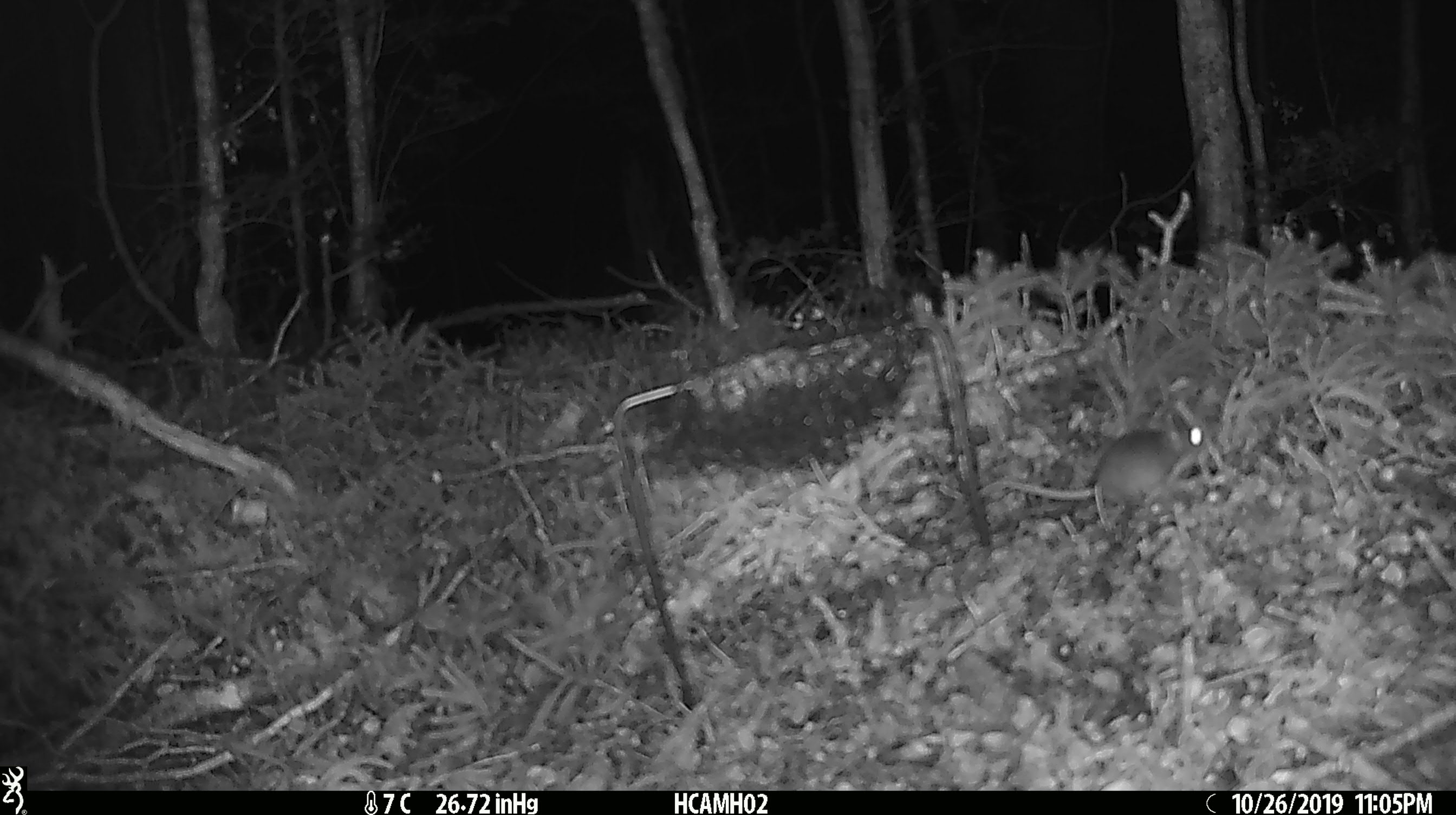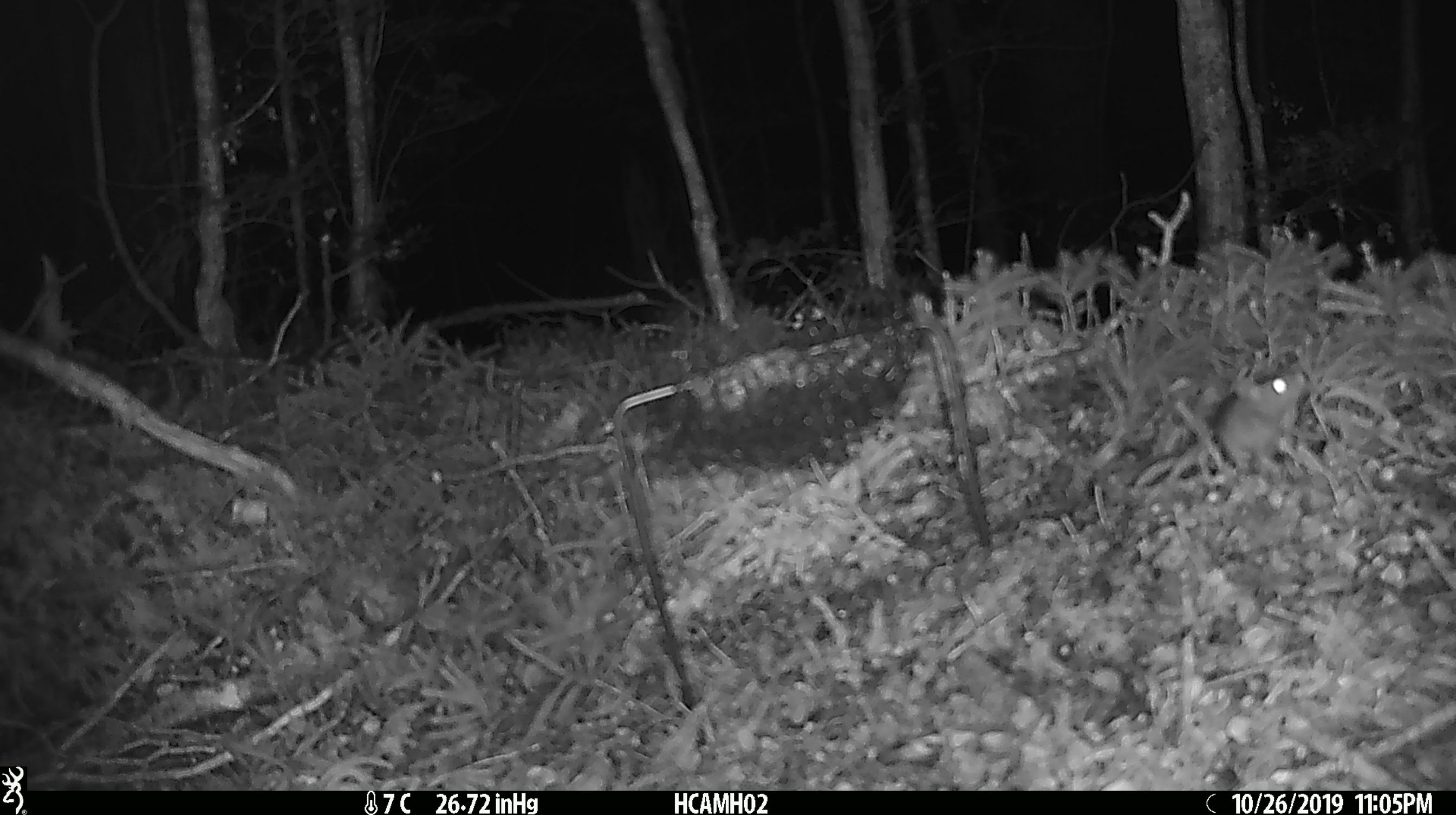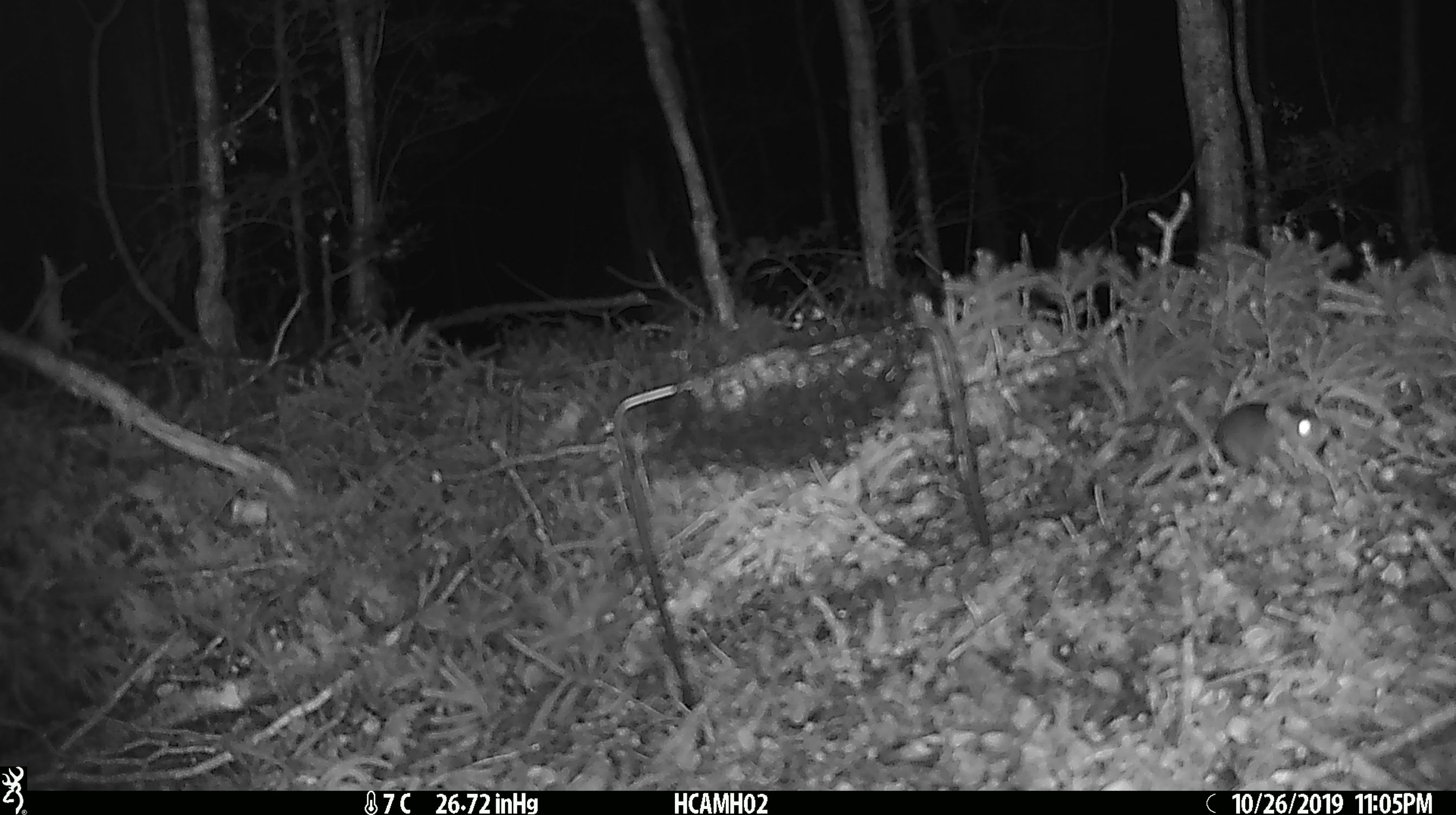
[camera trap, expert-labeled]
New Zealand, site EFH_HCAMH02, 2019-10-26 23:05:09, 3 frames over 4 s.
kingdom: Animalia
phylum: Chordata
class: Mammalia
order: Rodentia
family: Muridae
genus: Mus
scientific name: Mus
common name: mouse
Mouse (Mus).